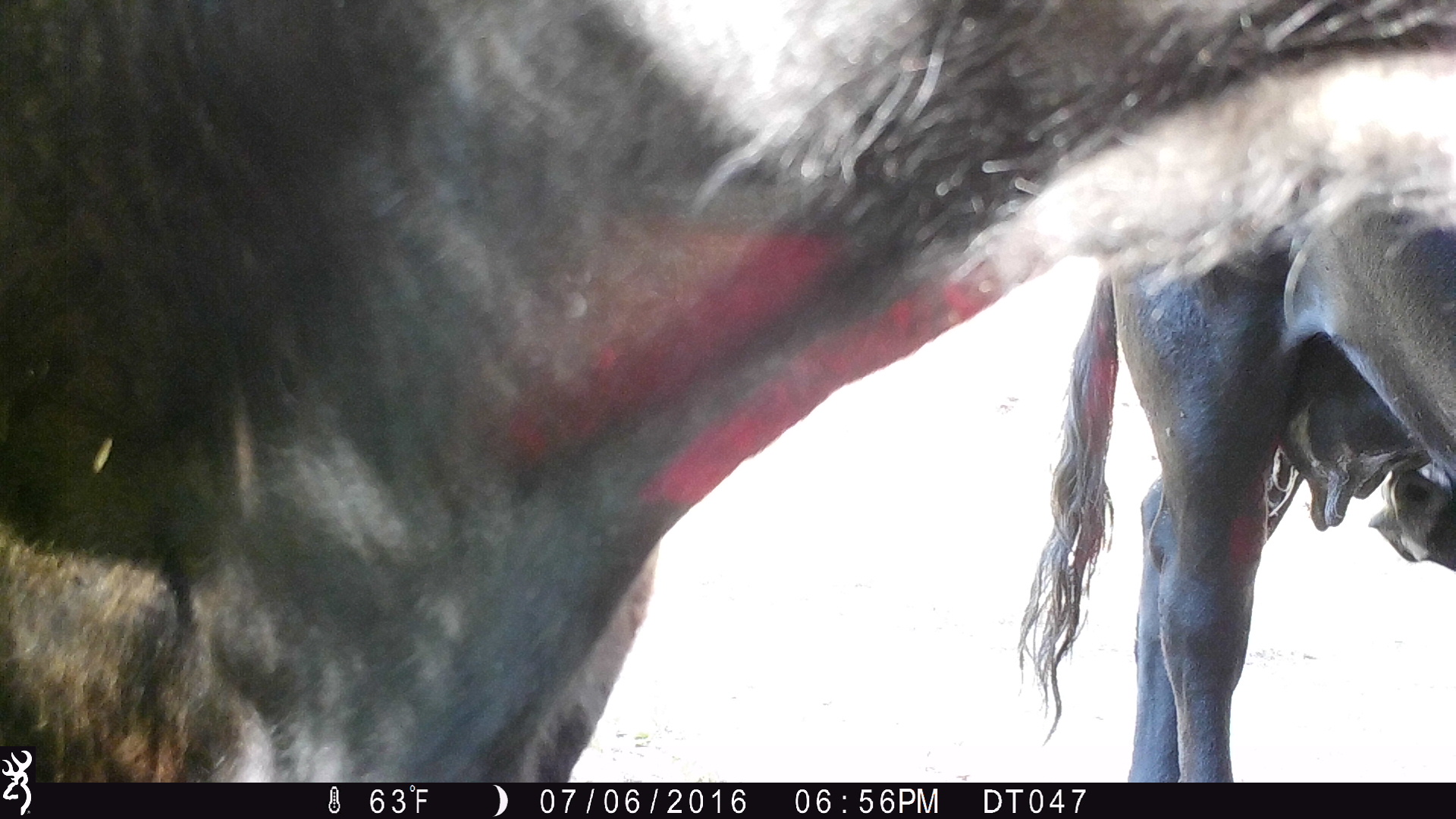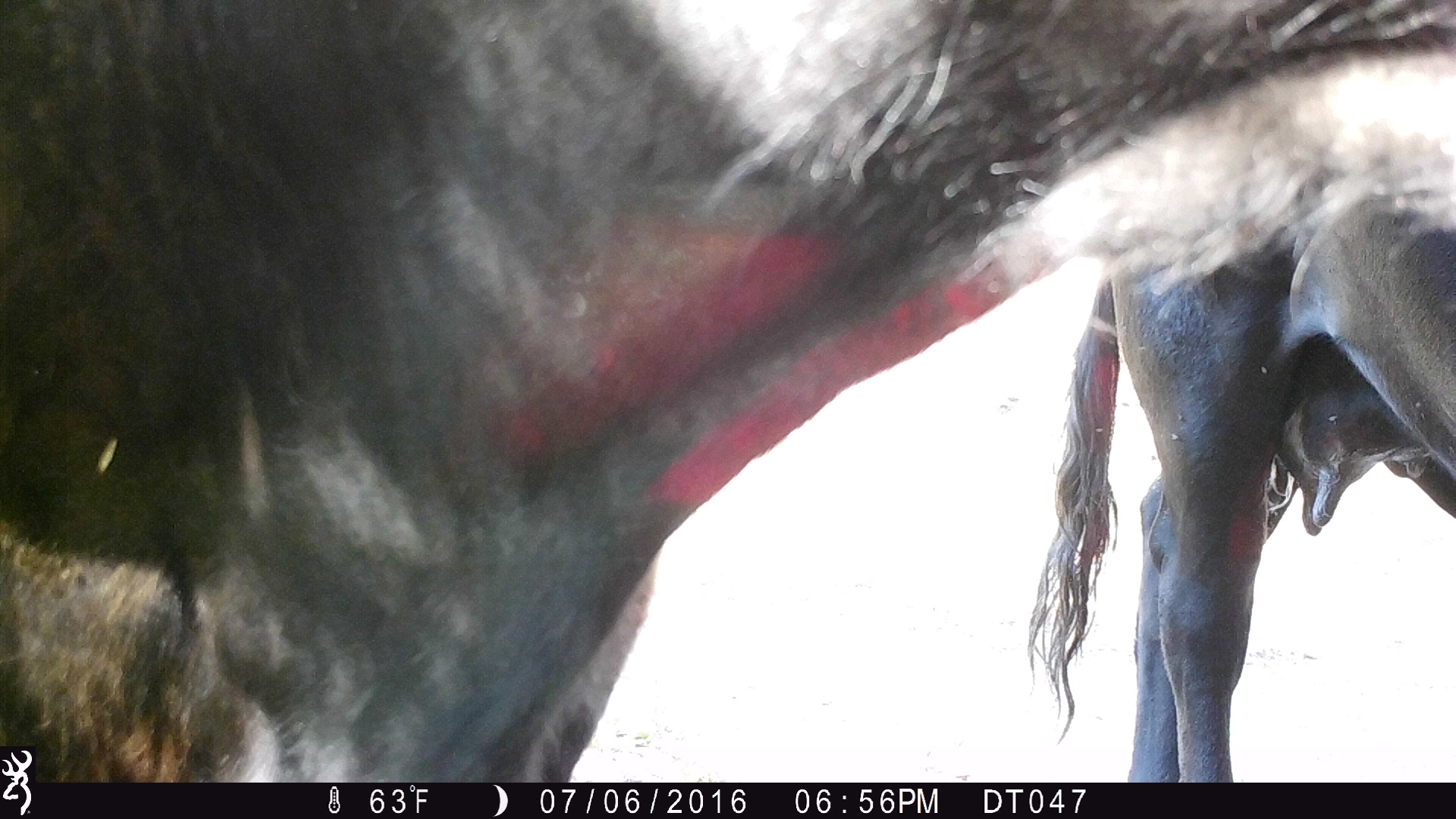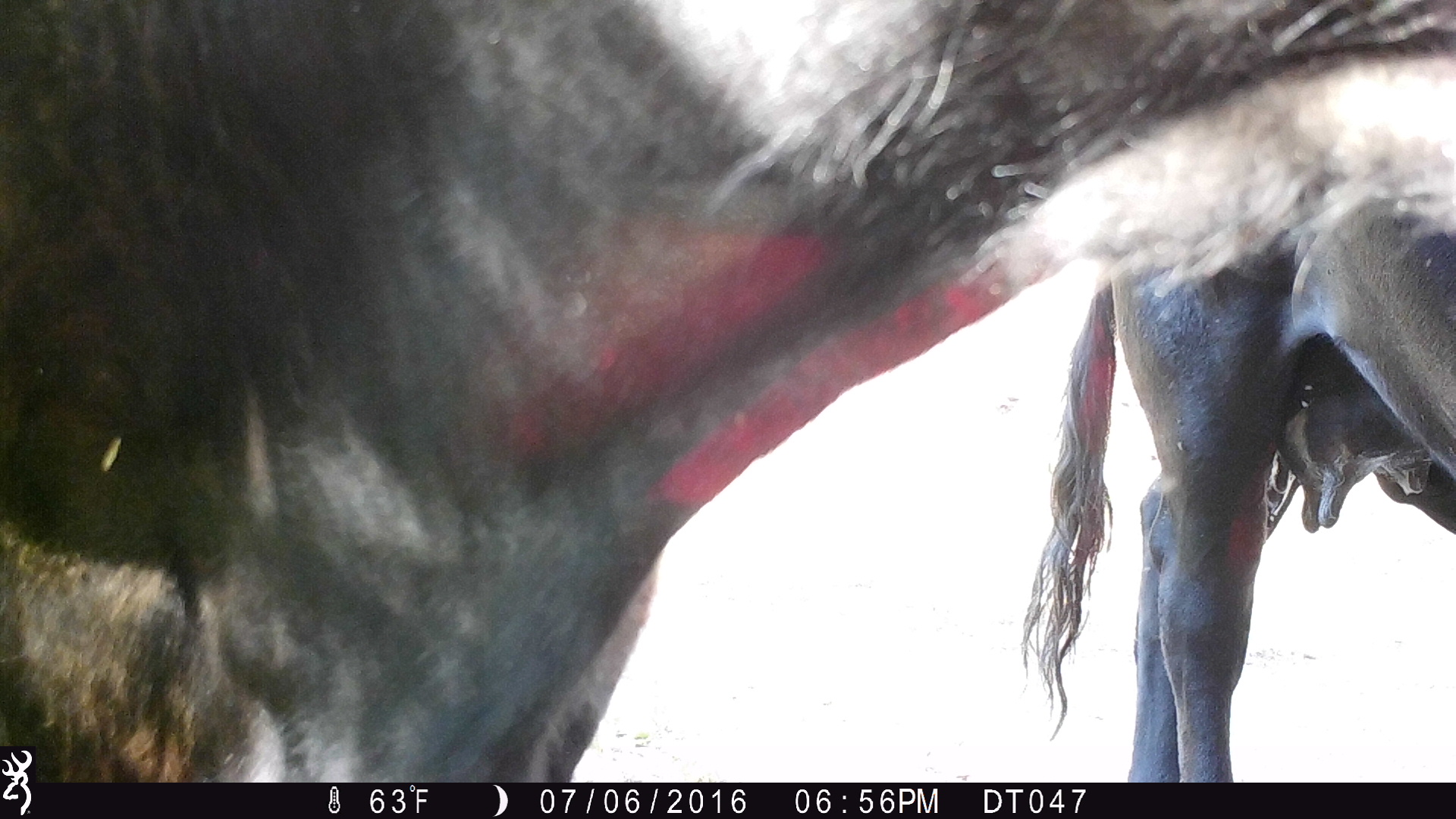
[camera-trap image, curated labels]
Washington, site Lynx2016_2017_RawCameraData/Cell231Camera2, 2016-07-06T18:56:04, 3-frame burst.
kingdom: Animalia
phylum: Chordata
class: Mammalia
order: Artiodactyla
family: Bovidae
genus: Bos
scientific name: Bos taurus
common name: domestic cattle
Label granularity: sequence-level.